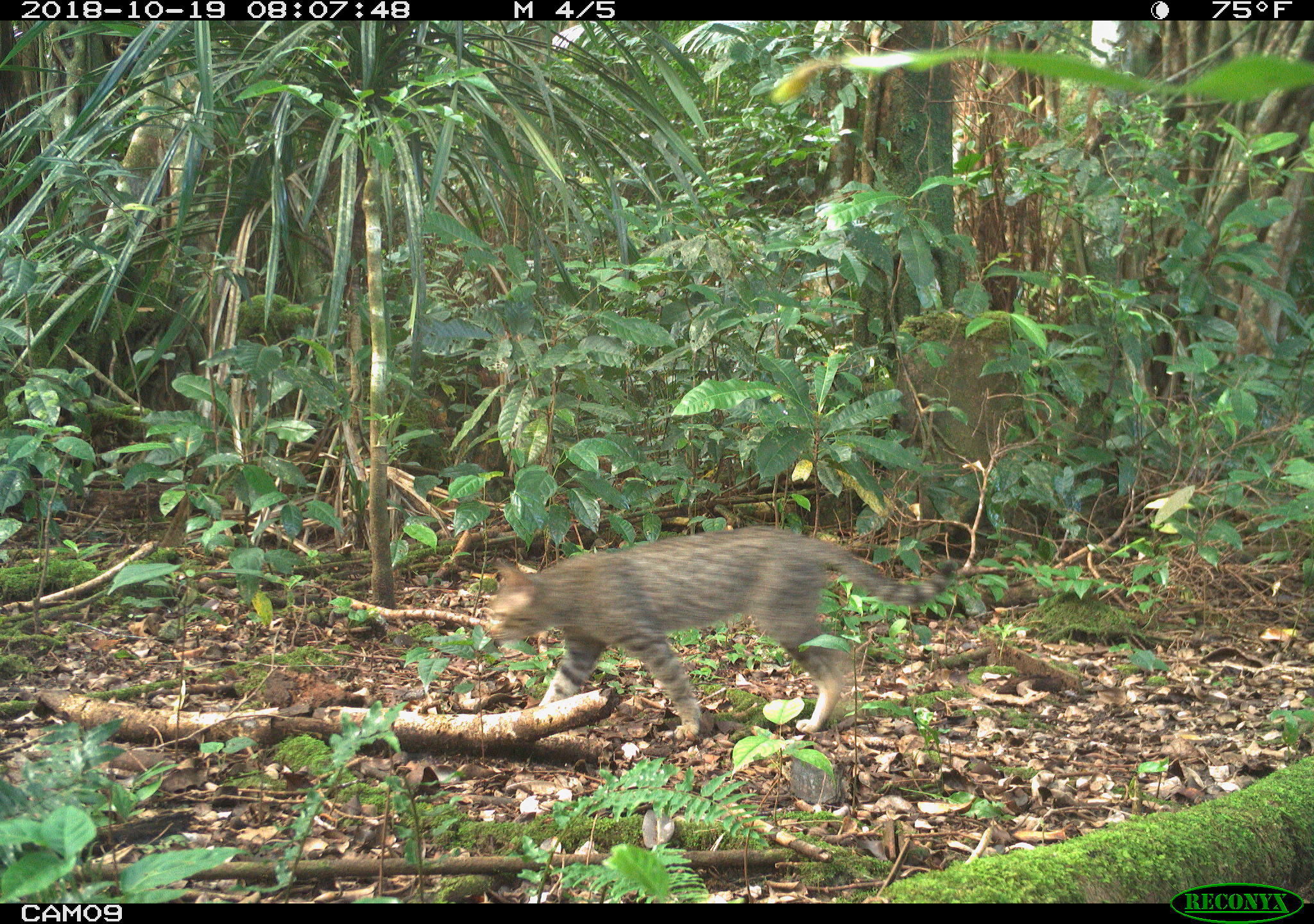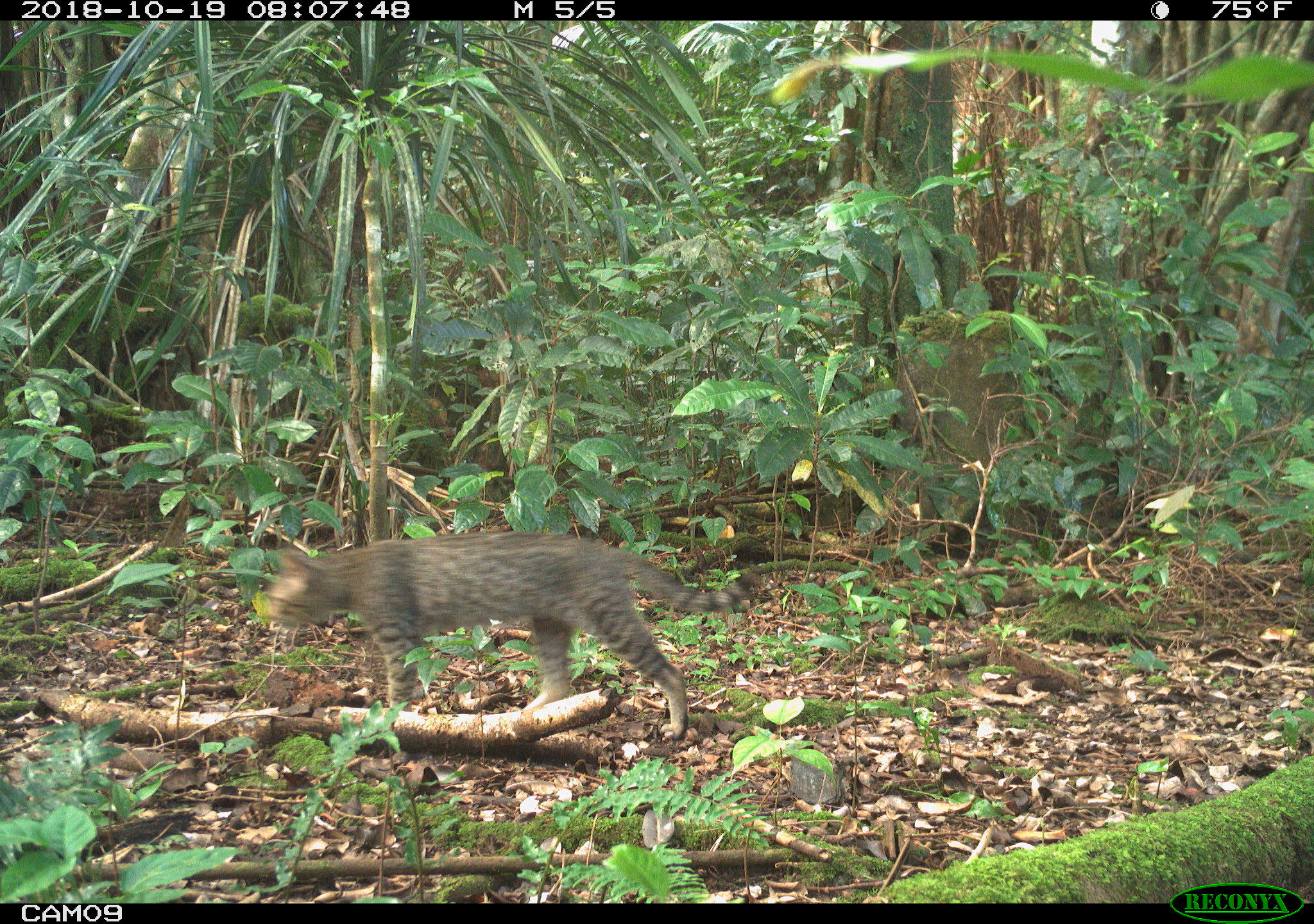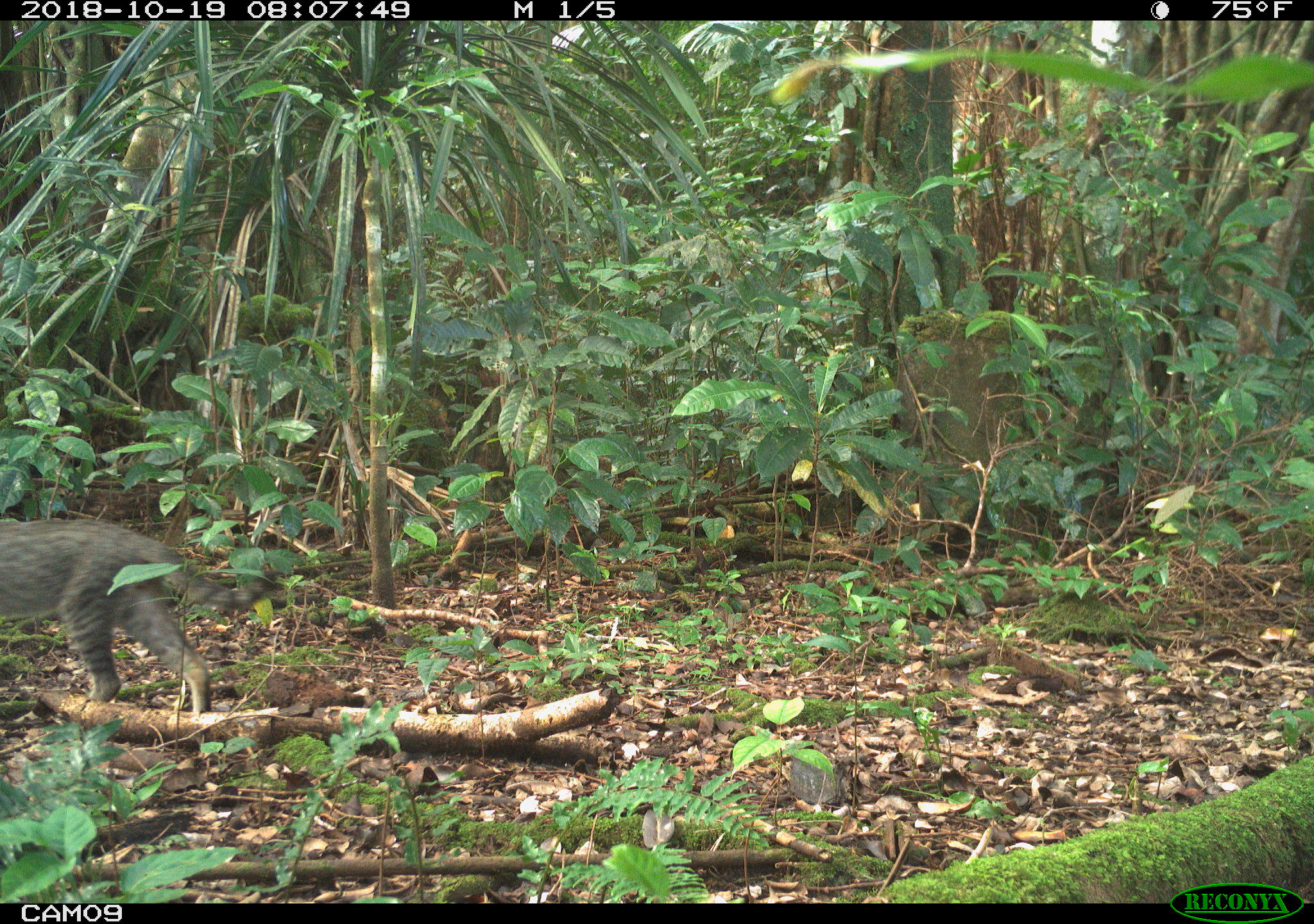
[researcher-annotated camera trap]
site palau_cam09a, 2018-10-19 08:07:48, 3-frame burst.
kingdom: Animalia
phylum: Chordata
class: Mammalia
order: Carnivora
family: Felidae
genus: Felis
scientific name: Felis catus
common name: cat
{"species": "cat (Felis catus)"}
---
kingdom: Animalia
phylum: Chordata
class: Aves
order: Galliformes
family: Phasianidae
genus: Gallus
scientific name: Gallus gallus domesticus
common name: domestic chicken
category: chicken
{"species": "chicken (domestic chicken) (Gallus gallus domesticus)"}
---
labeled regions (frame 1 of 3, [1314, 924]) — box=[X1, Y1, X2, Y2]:
cat: box=[481, 528, 959, 744]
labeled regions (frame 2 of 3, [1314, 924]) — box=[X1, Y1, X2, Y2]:
chicken: box=[258, 532, 759, 742]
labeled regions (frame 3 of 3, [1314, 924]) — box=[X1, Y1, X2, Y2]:
cat: box=[1, 512, 280, 721]